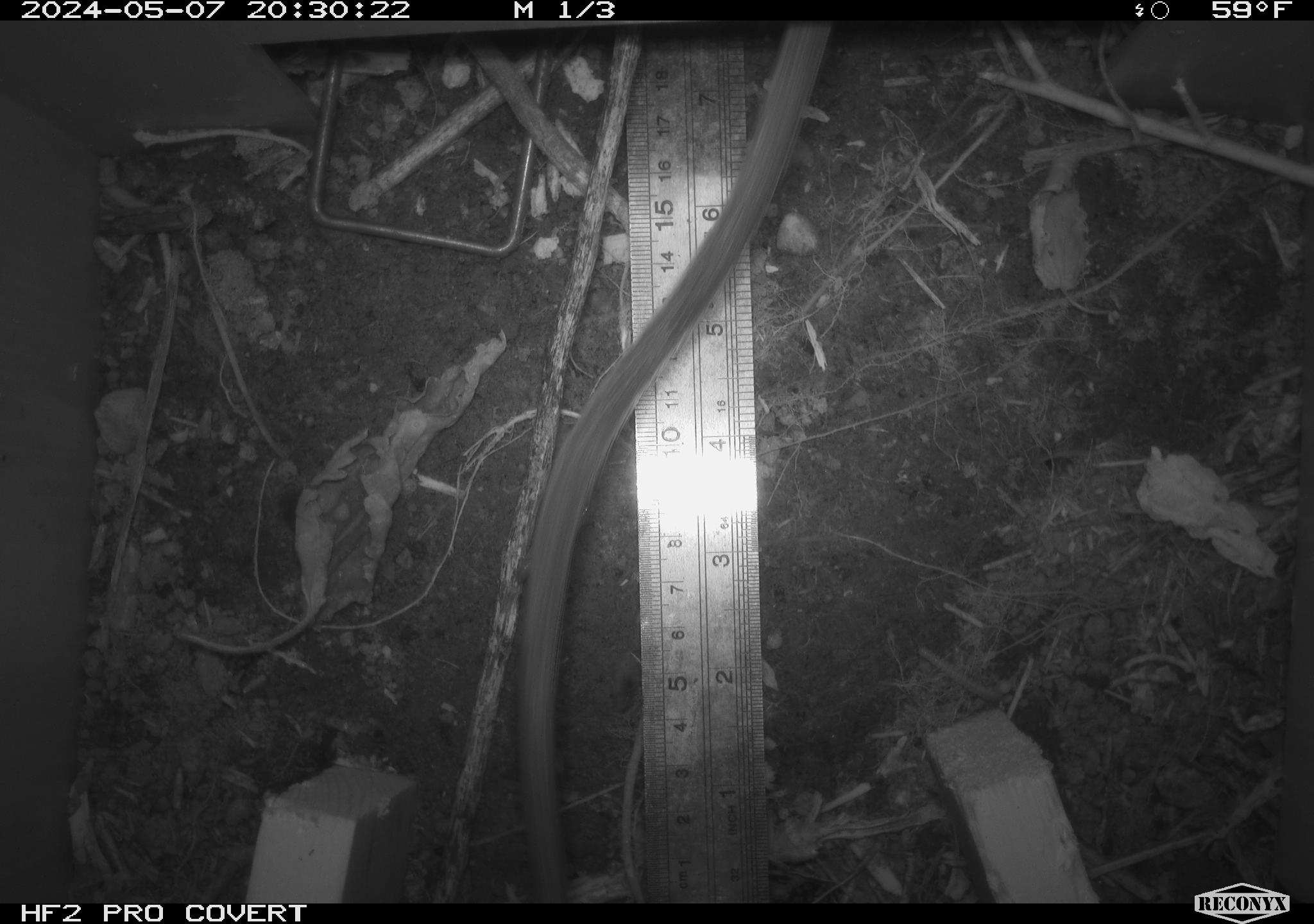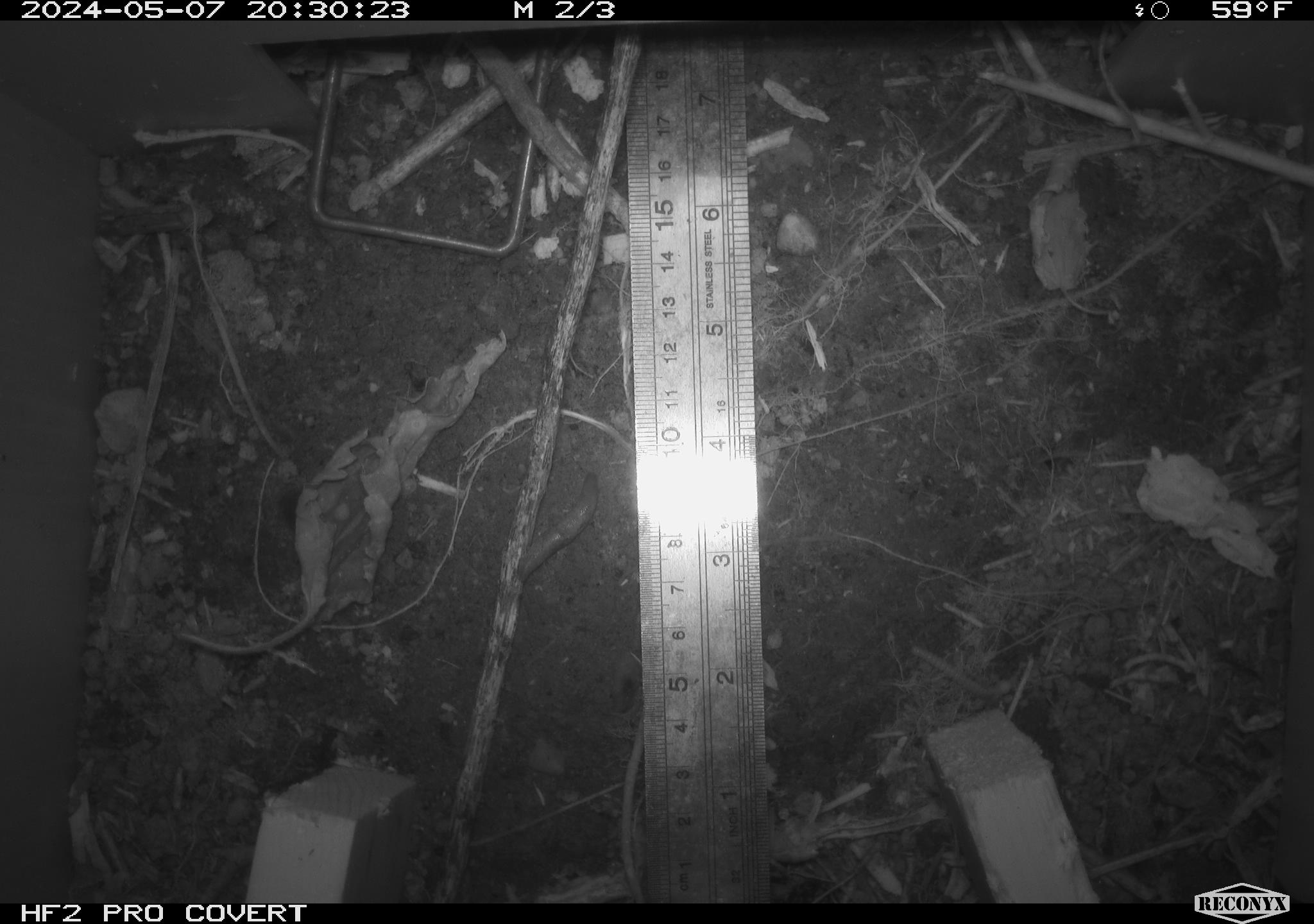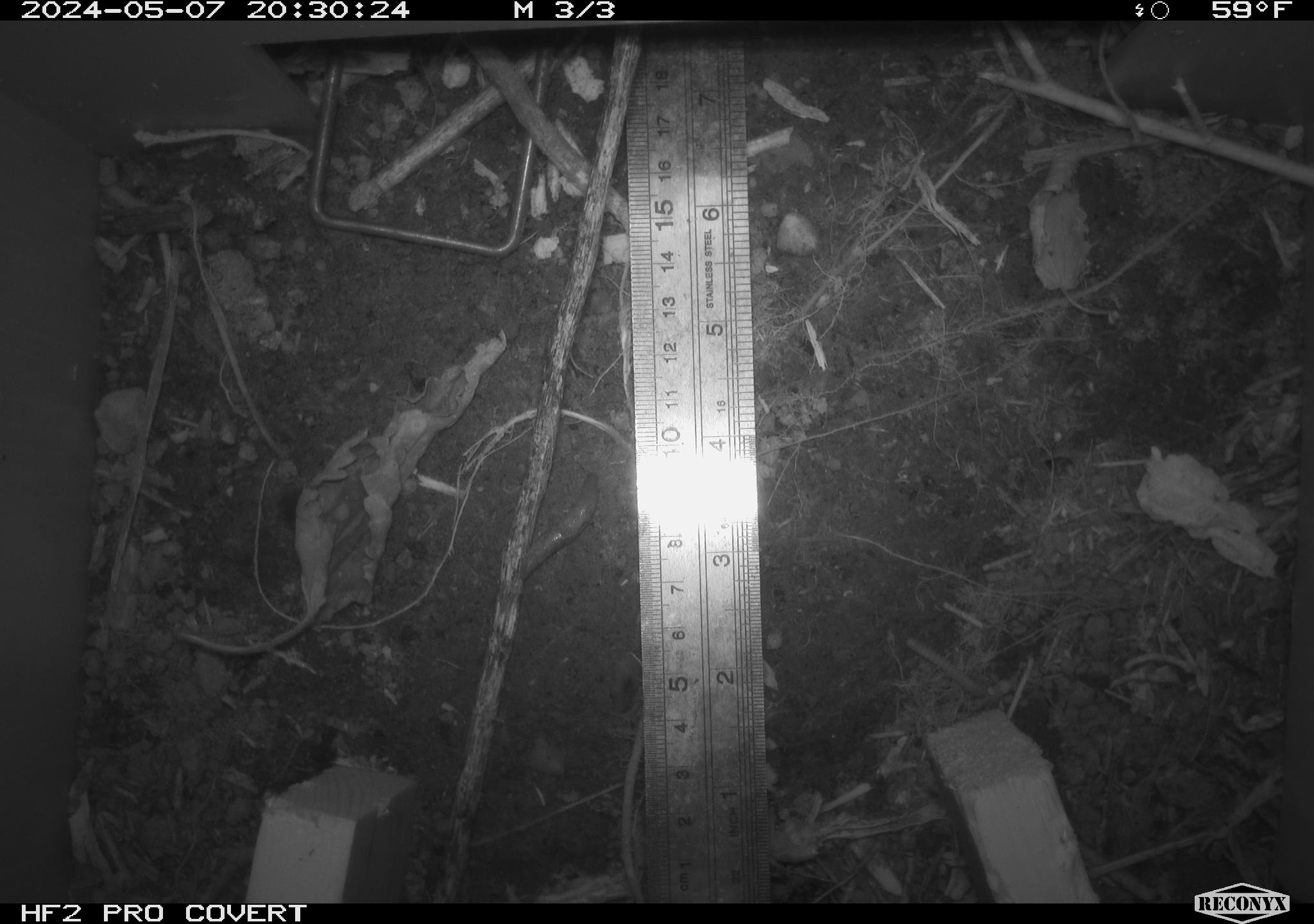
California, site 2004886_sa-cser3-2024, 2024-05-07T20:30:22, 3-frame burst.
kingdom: Animalia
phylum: Chordata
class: Mammalia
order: Rodentia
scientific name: Rodentia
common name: rodent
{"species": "rodent (Rodentia)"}